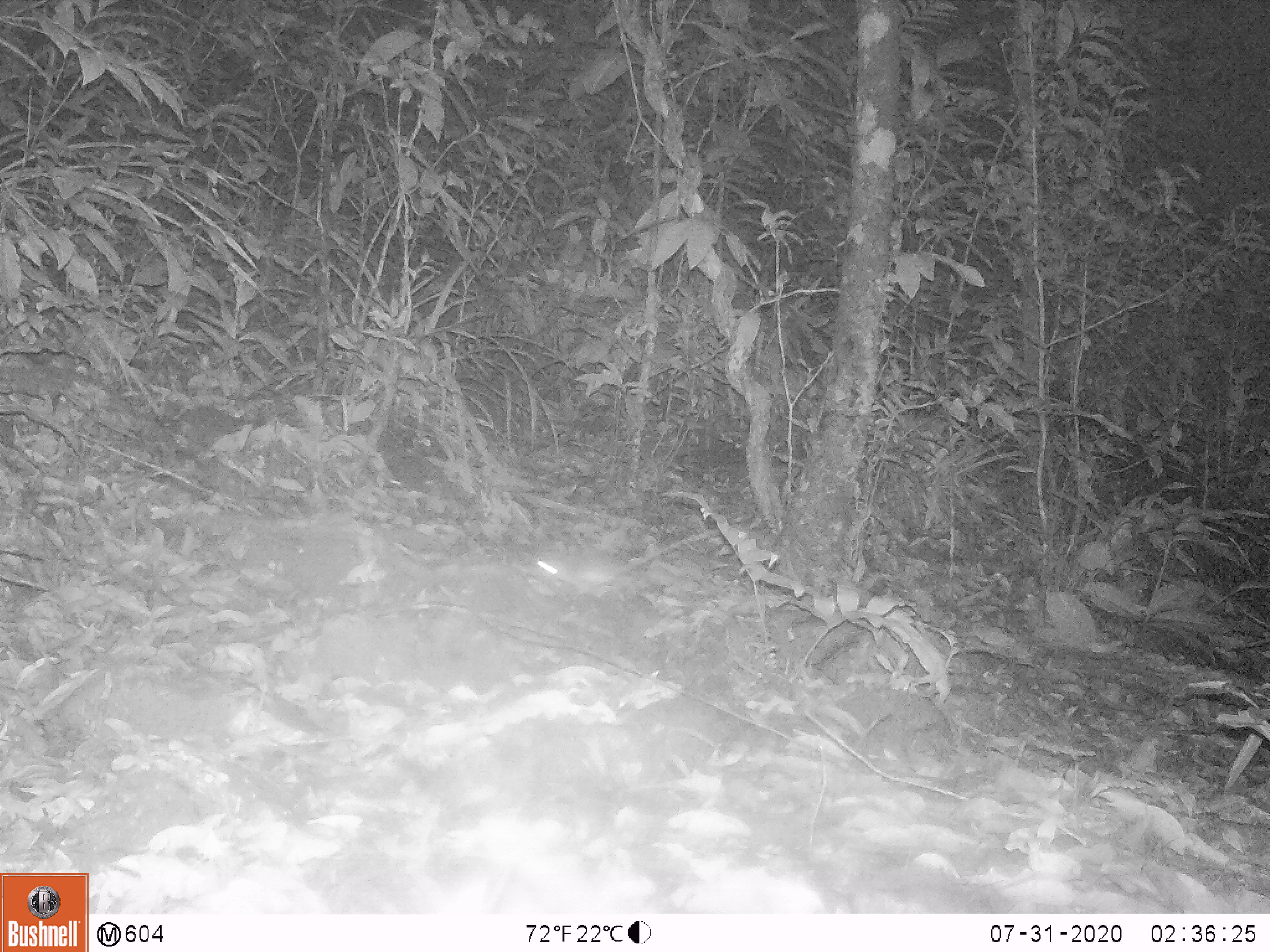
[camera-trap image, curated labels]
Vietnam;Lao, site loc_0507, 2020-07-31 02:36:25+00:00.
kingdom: Animalia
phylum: Chordata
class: Mammalia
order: Rodentia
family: Muridae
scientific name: Muridae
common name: old-world mice and rats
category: unidentified murid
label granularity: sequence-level